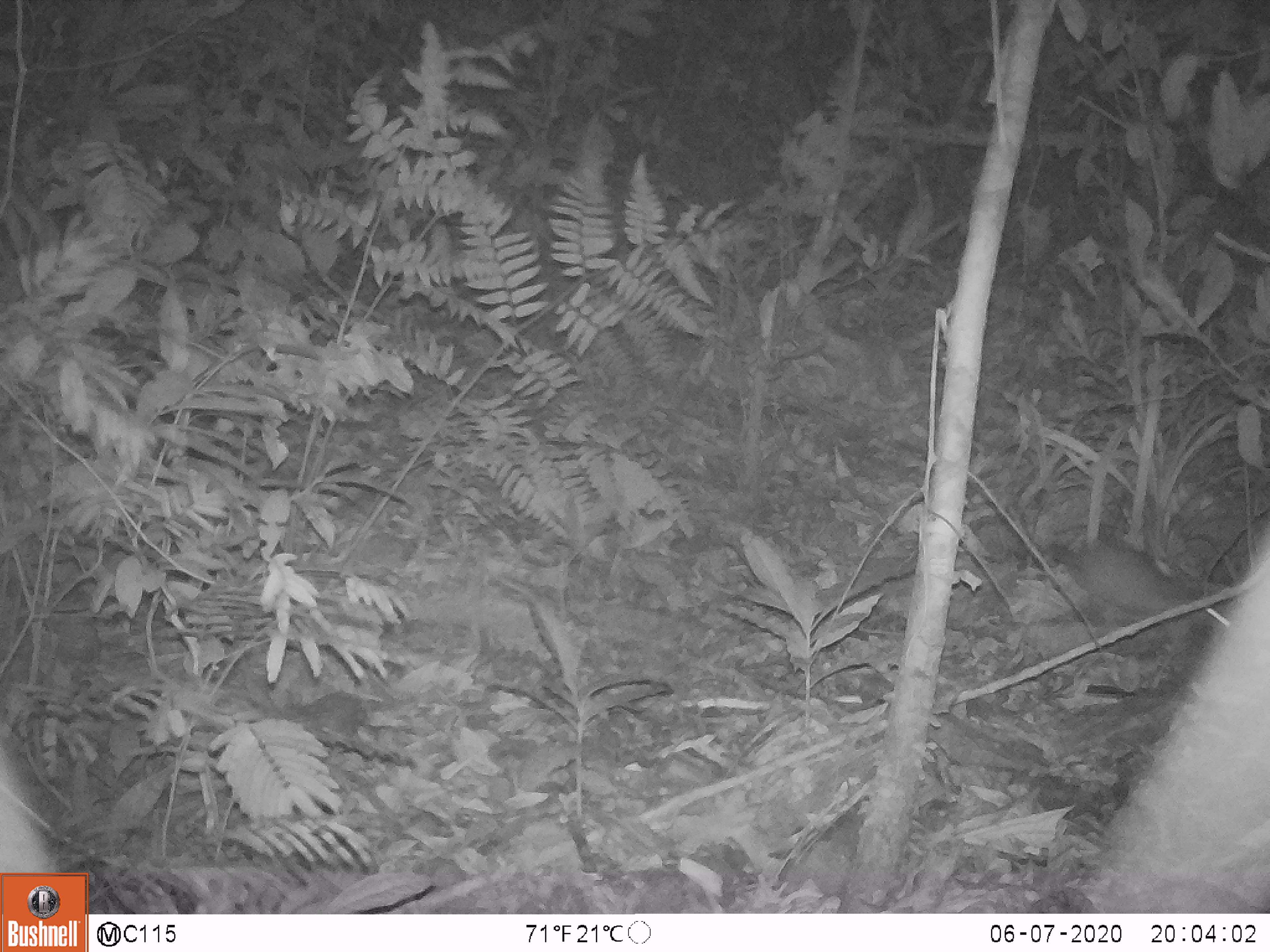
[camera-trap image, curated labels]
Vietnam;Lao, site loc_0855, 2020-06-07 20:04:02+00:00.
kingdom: Animalia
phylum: Chordata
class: Mammalia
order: Rodentia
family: Muridae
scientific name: Muridae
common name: old-world mice and rats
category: unidentified murid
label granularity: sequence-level